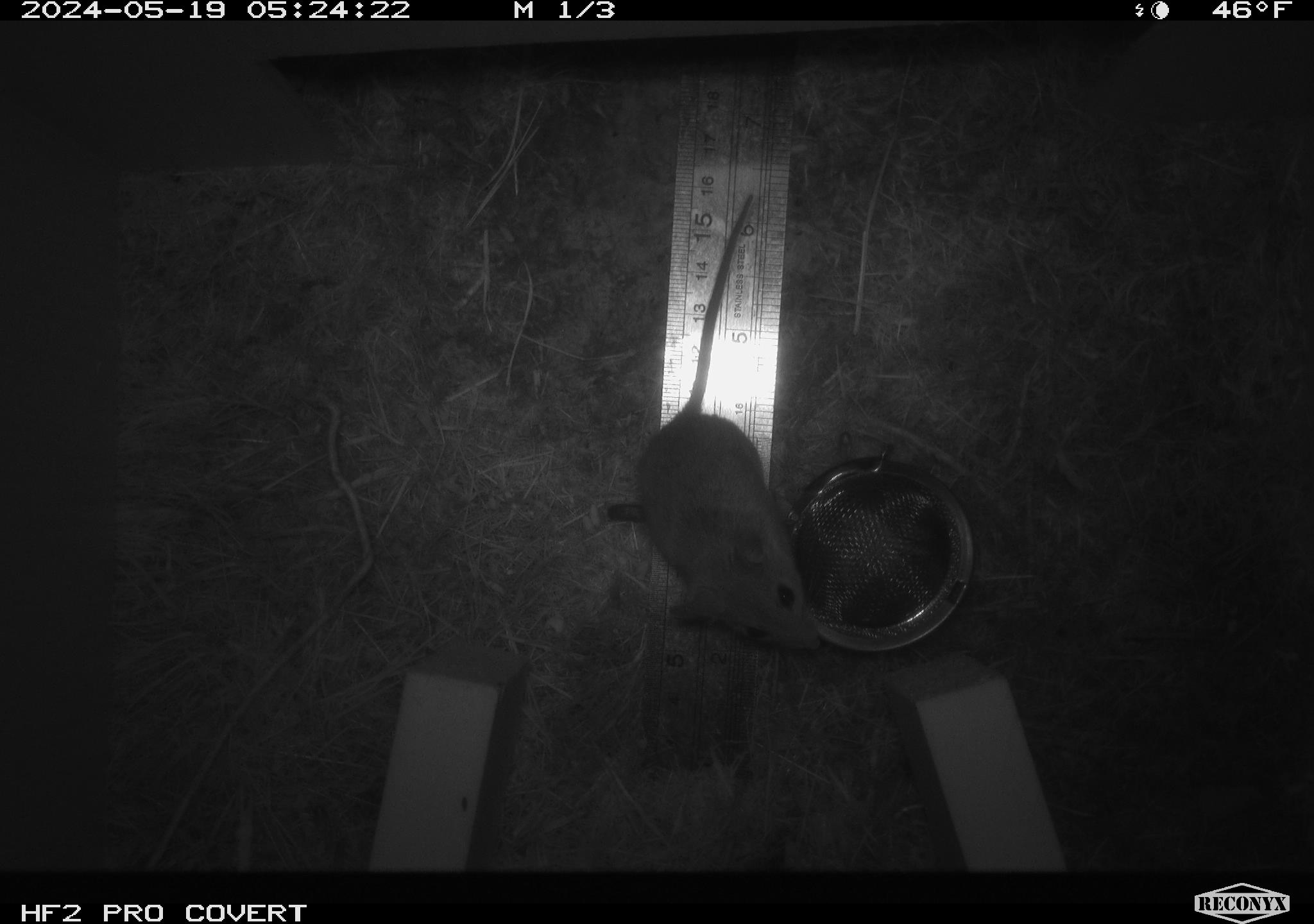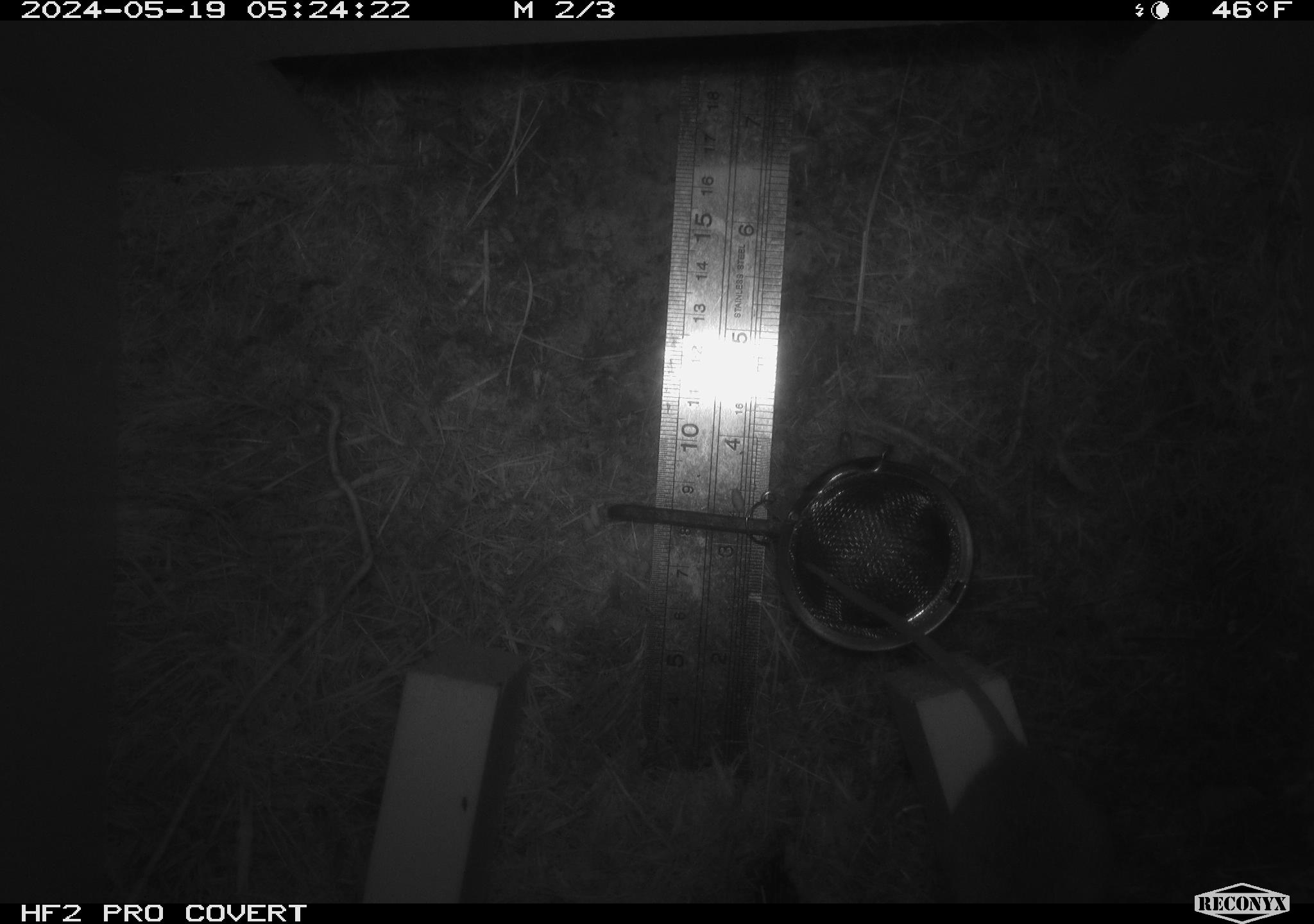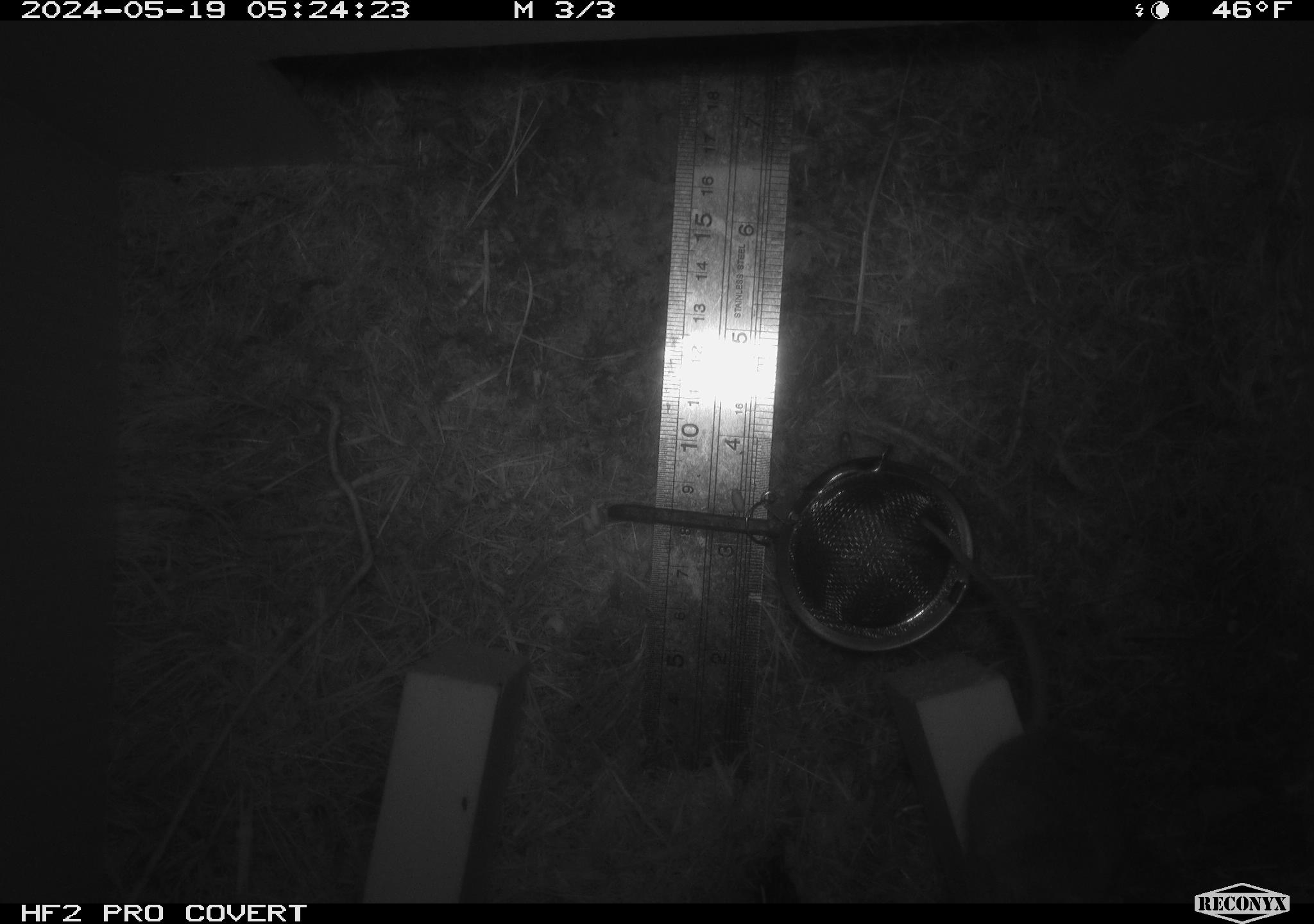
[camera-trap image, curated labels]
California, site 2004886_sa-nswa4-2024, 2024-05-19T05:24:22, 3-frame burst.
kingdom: Animalia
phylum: Chordata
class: Mammalia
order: Rodentia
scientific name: Rodentia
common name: rodent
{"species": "rodent (Rodentia)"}